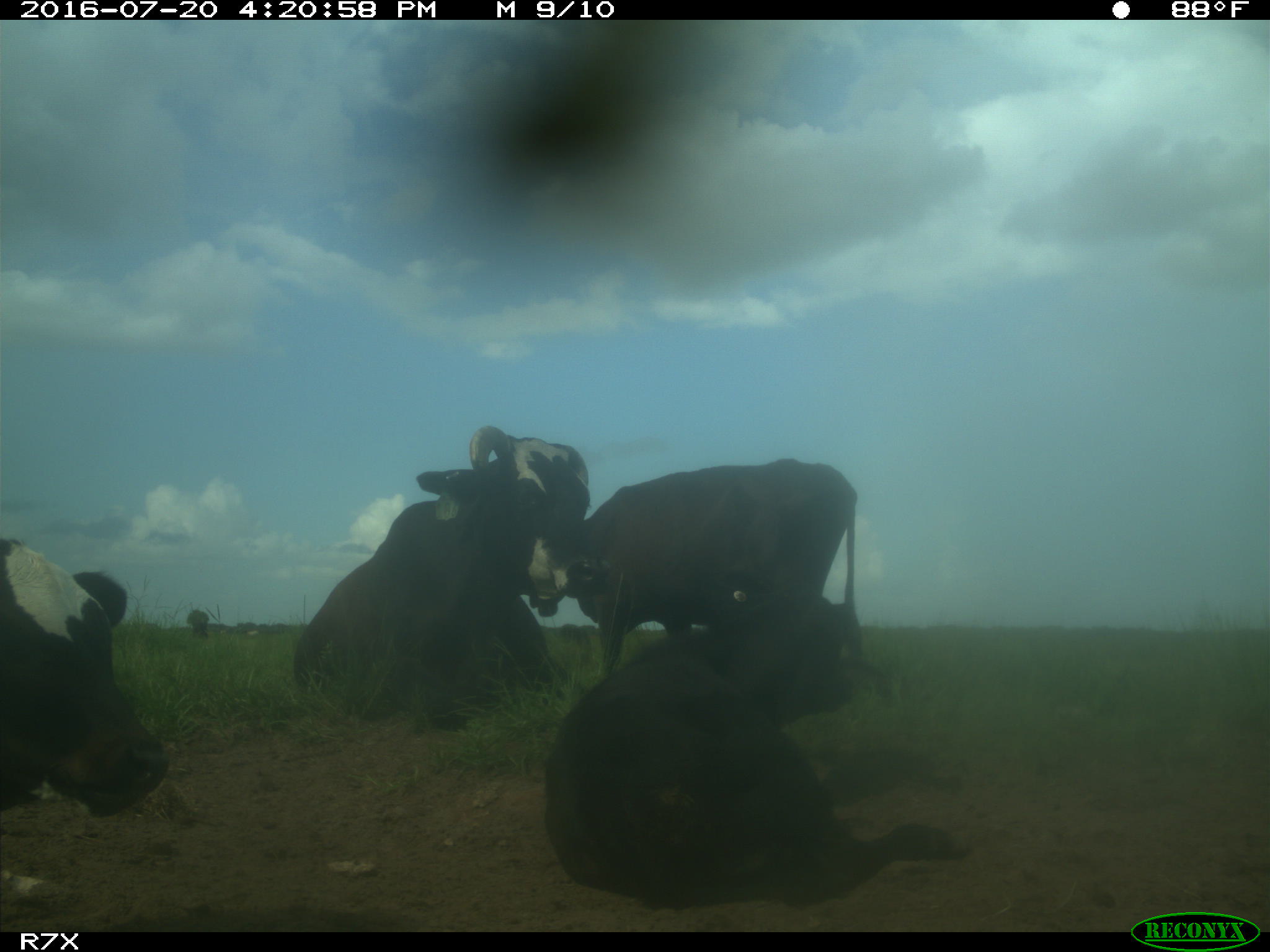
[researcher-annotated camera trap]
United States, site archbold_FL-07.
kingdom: Animalia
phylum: Chordata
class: Mammalia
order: Artiodactyla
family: Bovidae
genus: Bos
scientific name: Bos taurus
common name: domestic cow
Bos taurus (domestic cow).